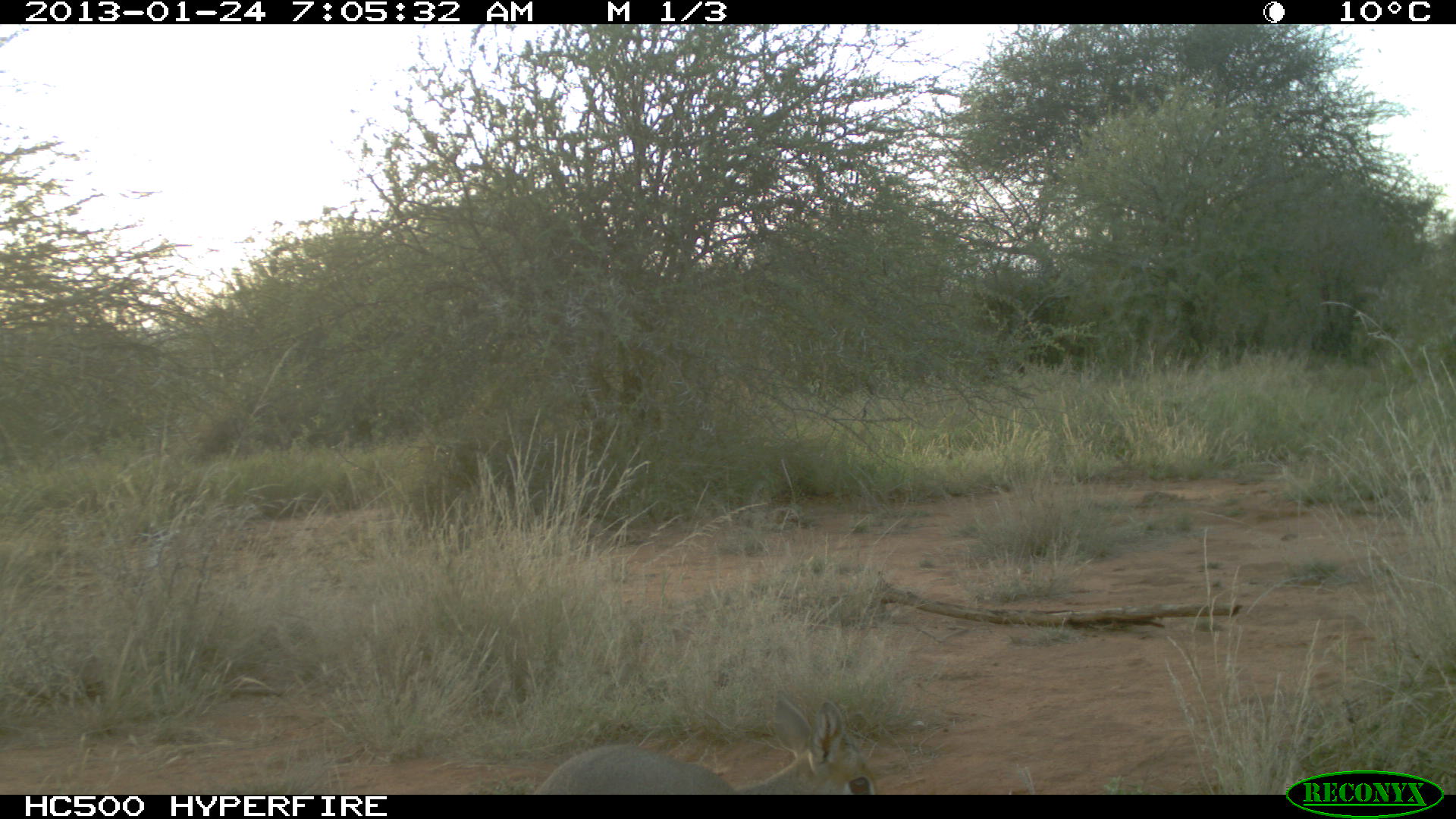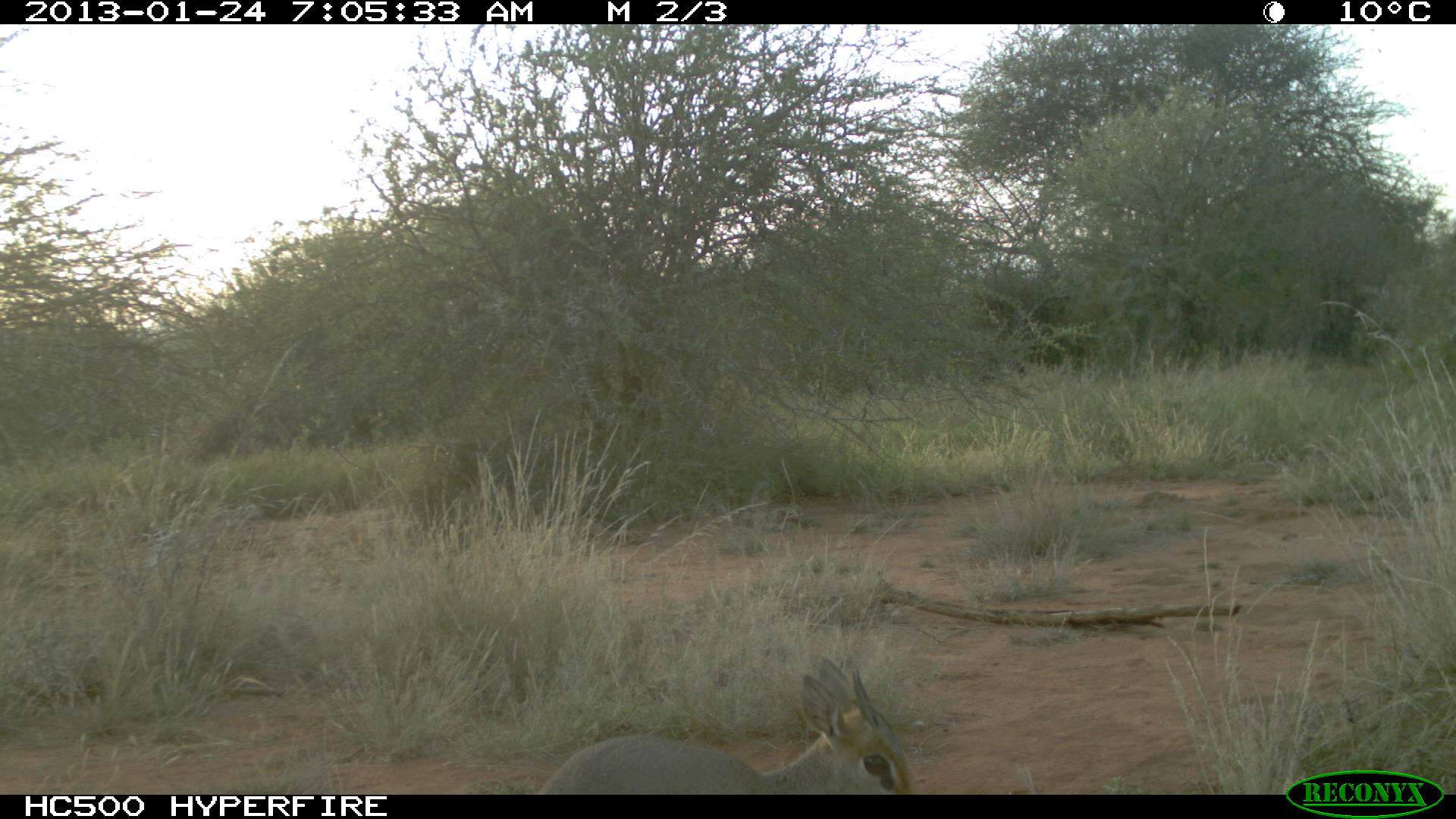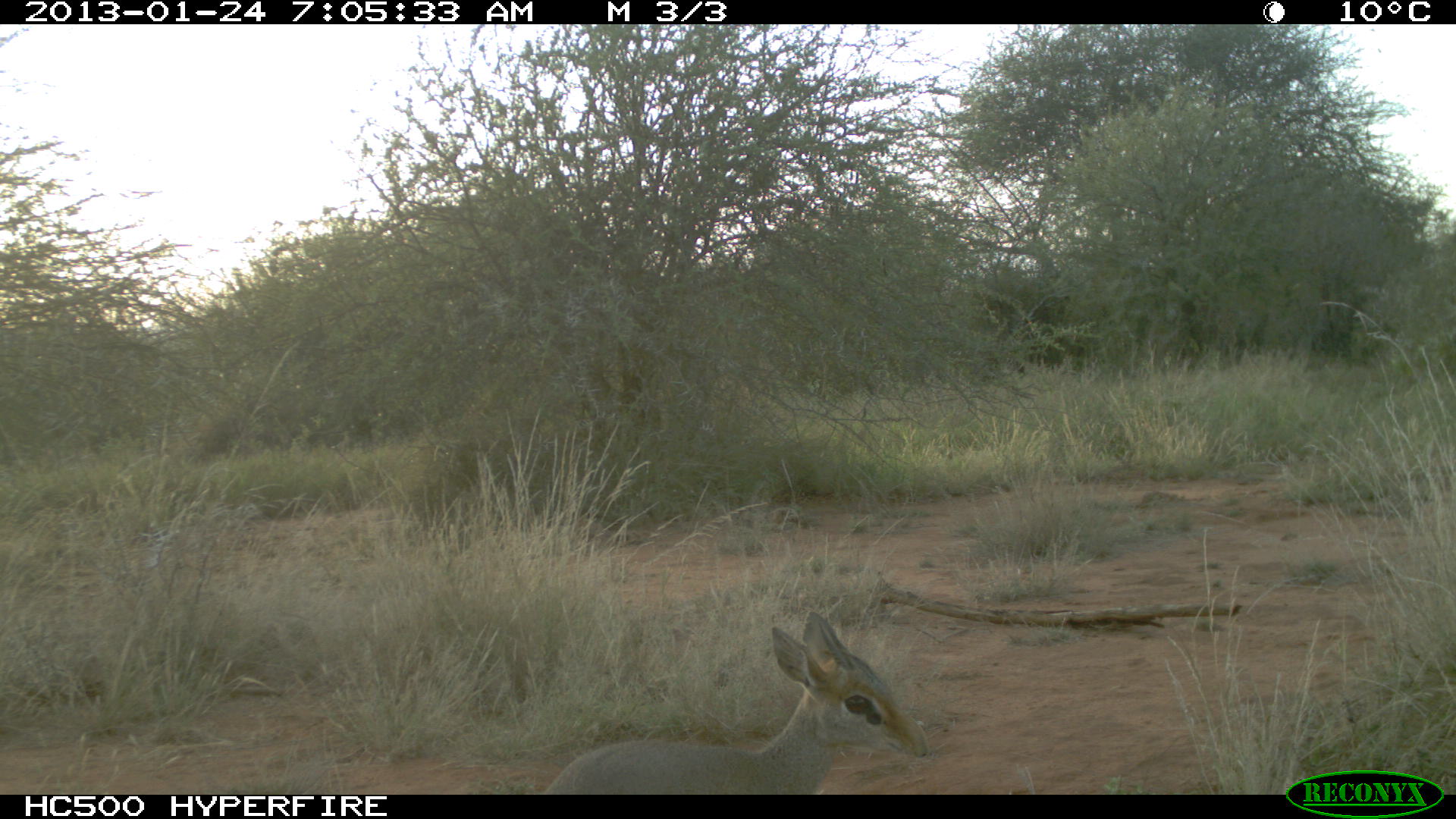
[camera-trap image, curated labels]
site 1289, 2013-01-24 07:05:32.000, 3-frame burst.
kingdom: Animalia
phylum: Chordata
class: Mammalia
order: Artiodactyla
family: Bovidae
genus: Madoqua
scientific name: Madoqua guentheri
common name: günther's dik-dik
Madoqua guentheri (günther's dik-dik), count 1.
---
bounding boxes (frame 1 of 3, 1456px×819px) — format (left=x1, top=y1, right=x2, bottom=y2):
madoqua guentheri: (left=525, top=696, right=883, bottom=787)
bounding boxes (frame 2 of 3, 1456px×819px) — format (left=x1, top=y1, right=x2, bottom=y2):
madoqua guentheri: (left=529, top=654, right=911, bottom=789)